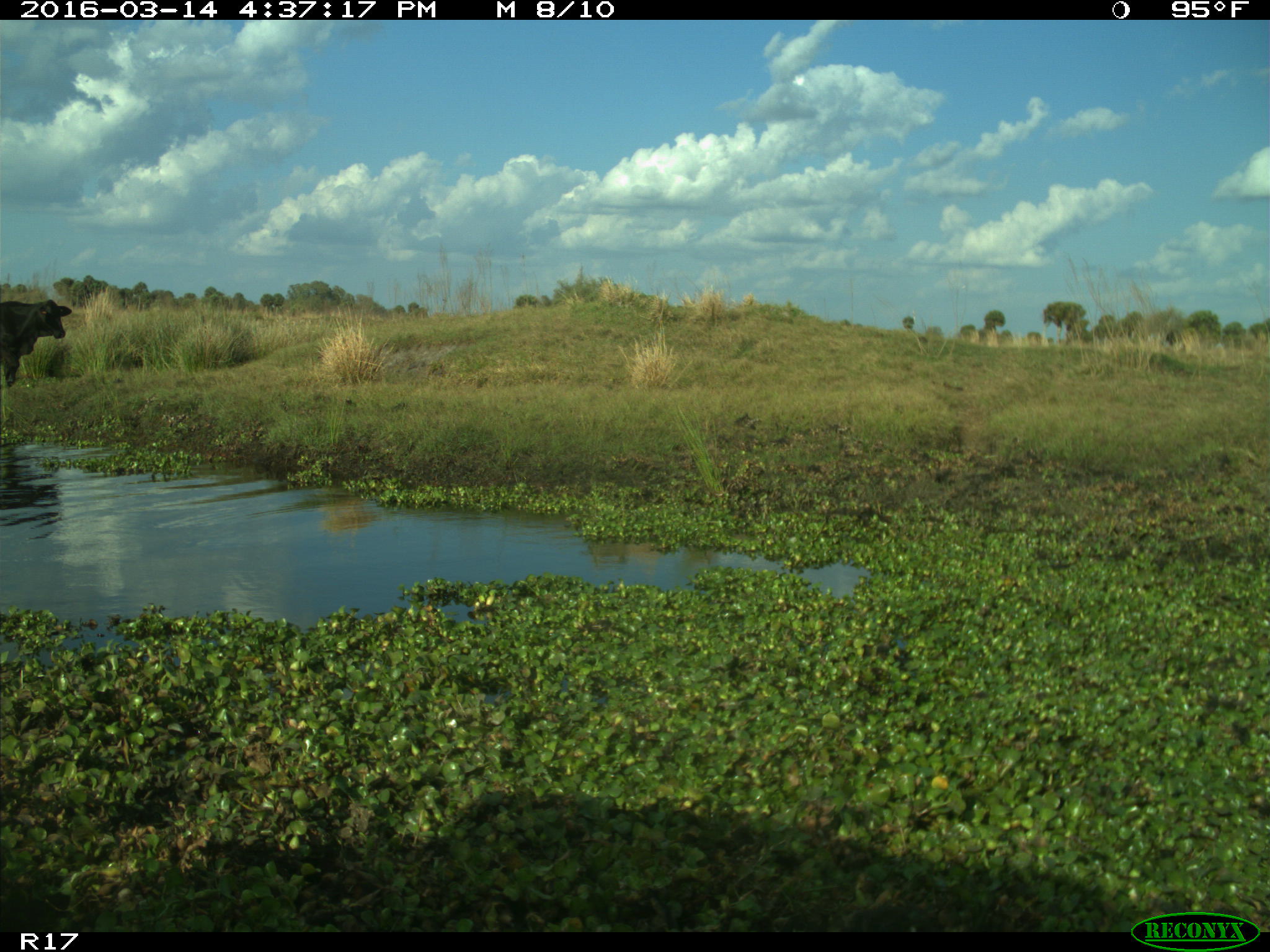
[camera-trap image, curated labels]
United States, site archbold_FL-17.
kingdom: Animalia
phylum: Chordata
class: Mammalia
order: Artiodactyla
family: Bovidae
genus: Bos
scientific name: Bos taurus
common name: domestic cow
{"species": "Bos taurus (domestic cow)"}